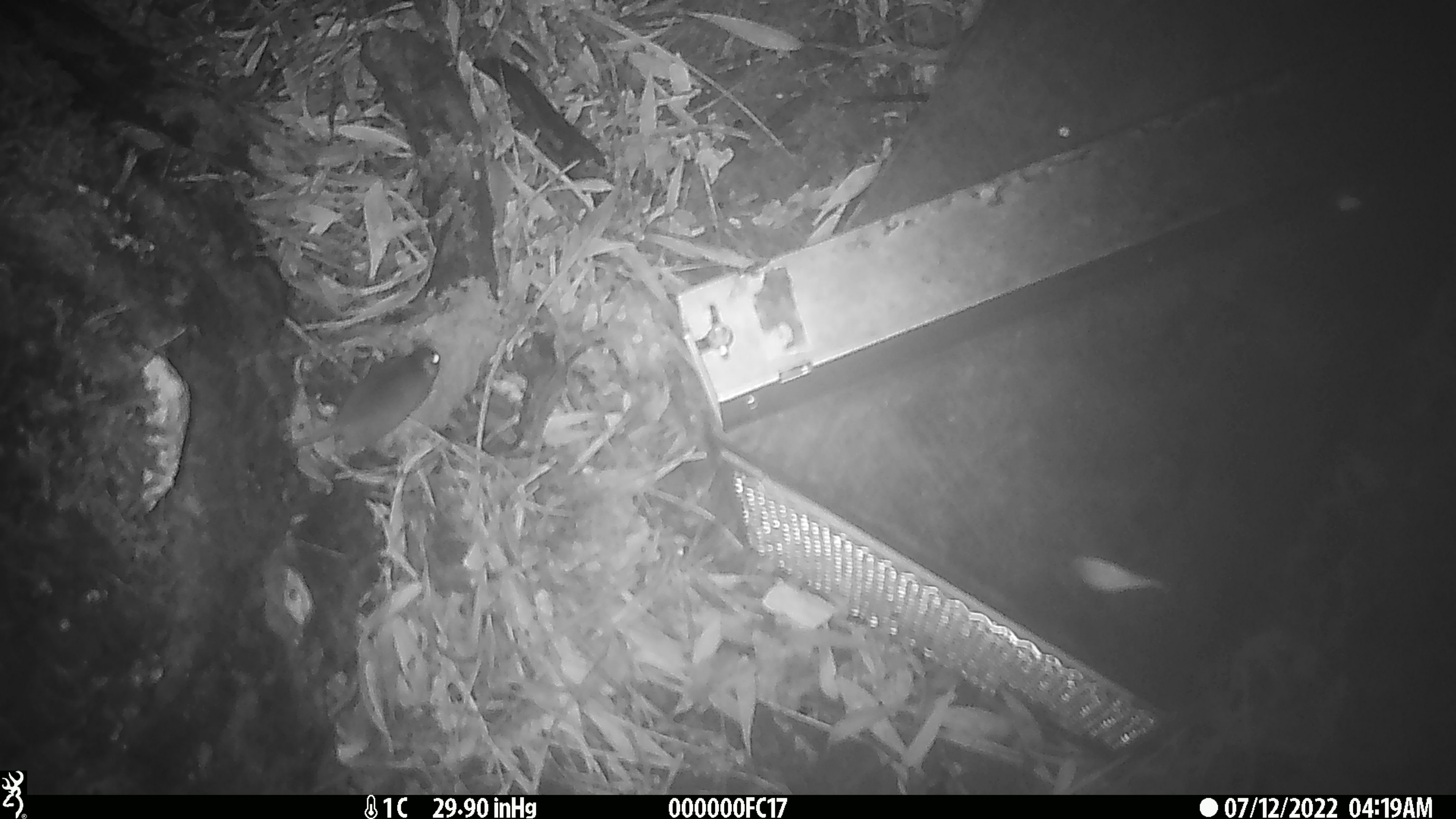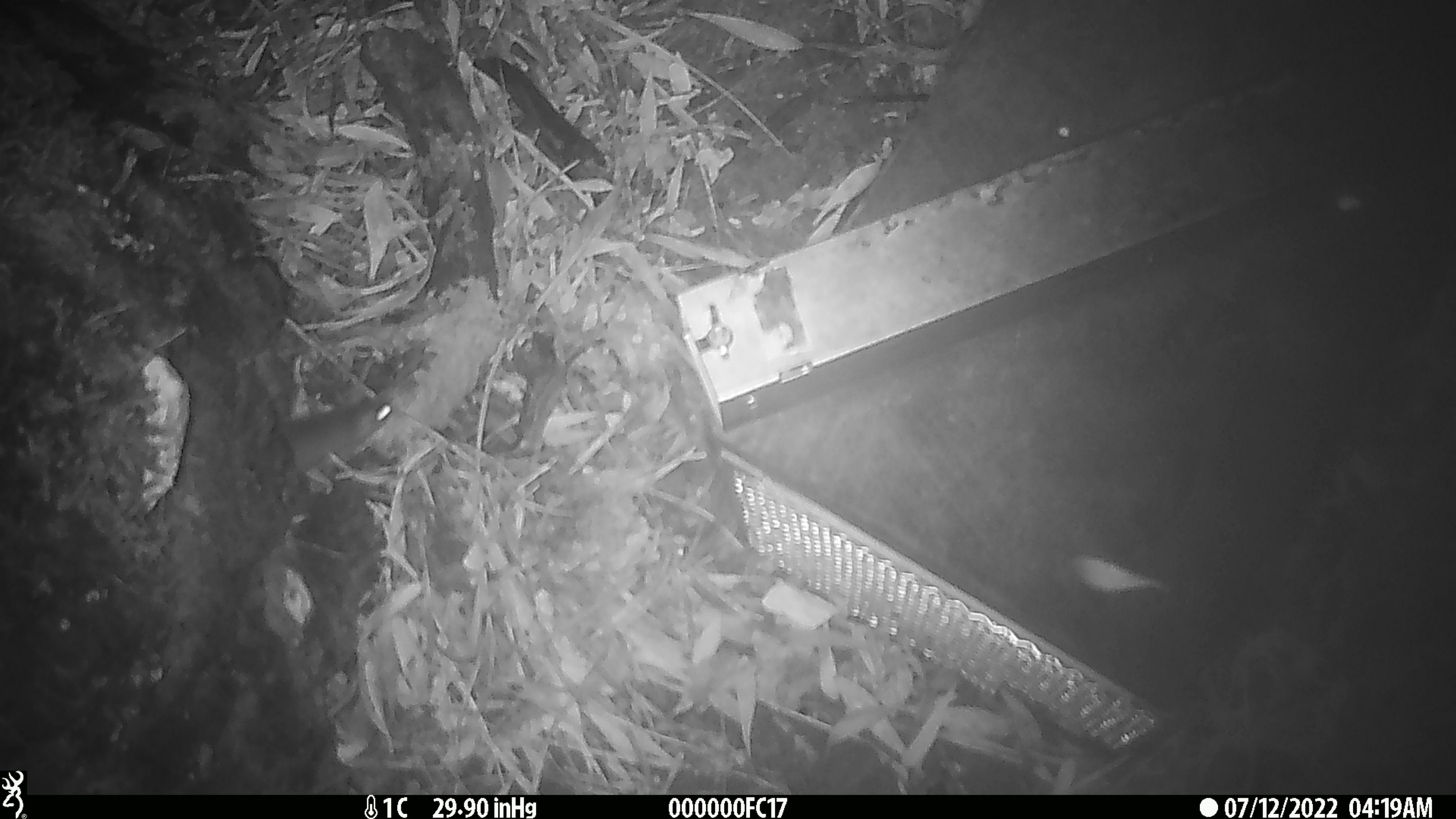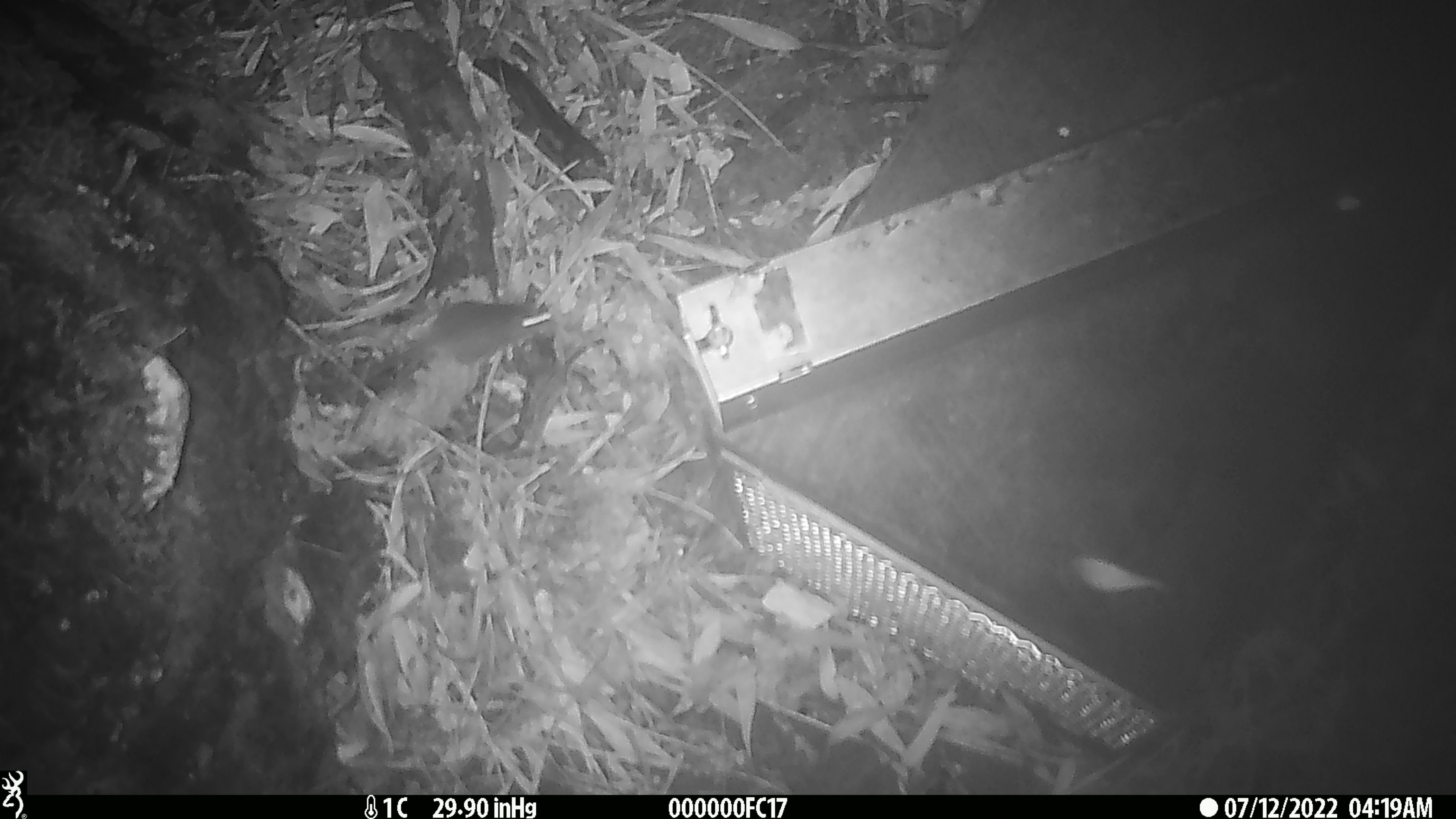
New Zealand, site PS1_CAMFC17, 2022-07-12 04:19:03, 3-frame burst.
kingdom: Animalia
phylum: Chordata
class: Mammalia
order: Rodentia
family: Muridae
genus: Mus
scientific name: Mus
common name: mouse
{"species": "mouse (Mus)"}